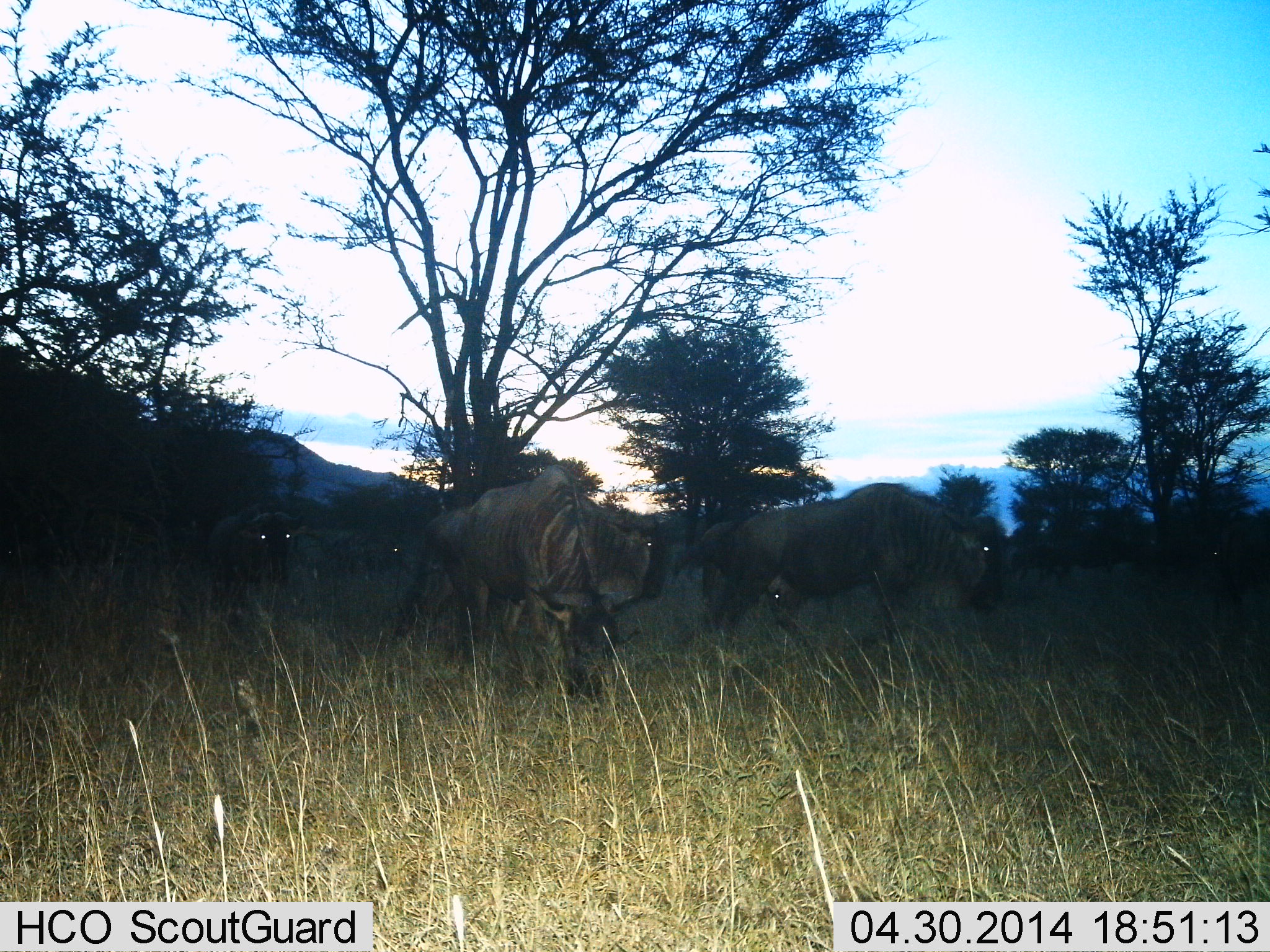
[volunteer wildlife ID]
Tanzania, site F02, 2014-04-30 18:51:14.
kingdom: Animalia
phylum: Chordata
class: Mammalia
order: Artiodactyla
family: Bovidae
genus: Connochaetes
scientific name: Connochaetes taurinus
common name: blue wildebeest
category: wildebeest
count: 4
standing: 30%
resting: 0%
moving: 60%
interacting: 0%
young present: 0%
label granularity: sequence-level